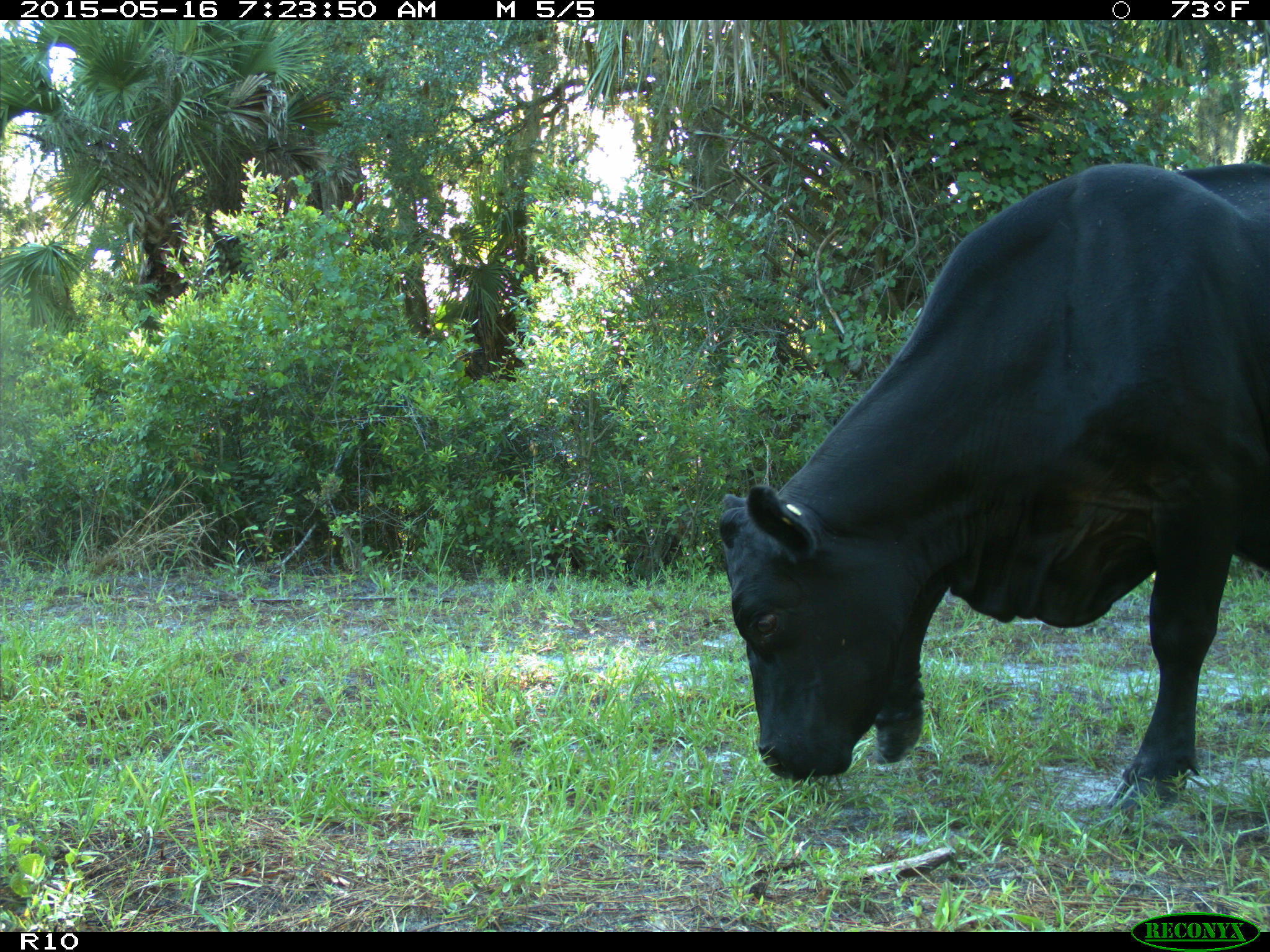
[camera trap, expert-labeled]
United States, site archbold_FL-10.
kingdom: Animalia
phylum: Chordata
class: Mammalia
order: Artiodactyla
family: Bovidae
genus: Bos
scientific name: Bos taurus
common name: domestic cow